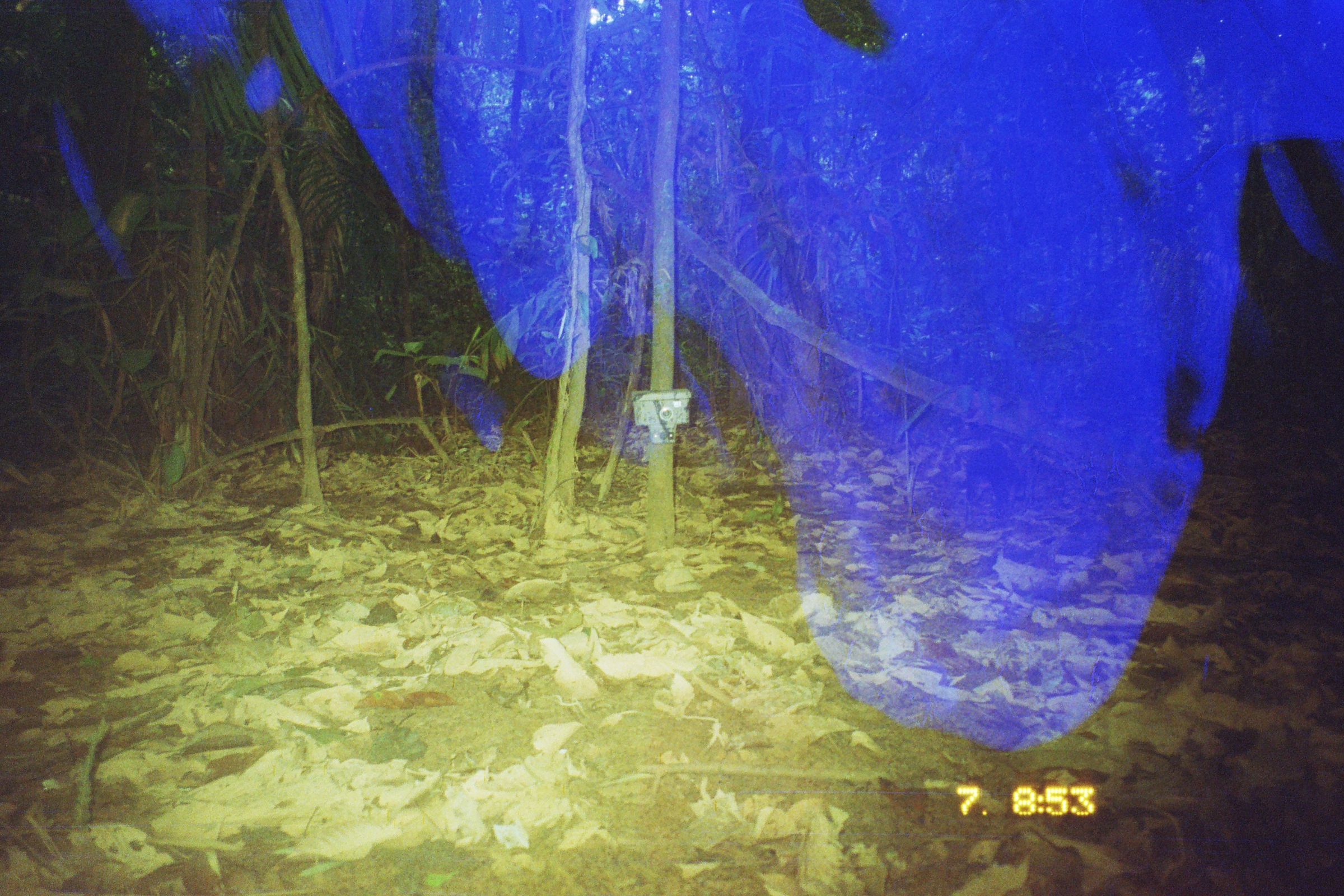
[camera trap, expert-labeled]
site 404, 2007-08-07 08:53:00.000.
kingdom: Animalia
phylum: Chordata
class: Mammalia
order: Rodentia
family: Dasyproctidae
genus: Dasyprocta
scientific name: Dasyprocta punctata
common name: central american agouti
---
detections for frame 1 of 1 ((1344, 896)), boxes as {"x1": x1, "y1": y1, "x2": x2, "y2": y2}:
dasyprocta punctata: {"x1": 962, "y1": 445, "x2": 1021, "y2": 528}